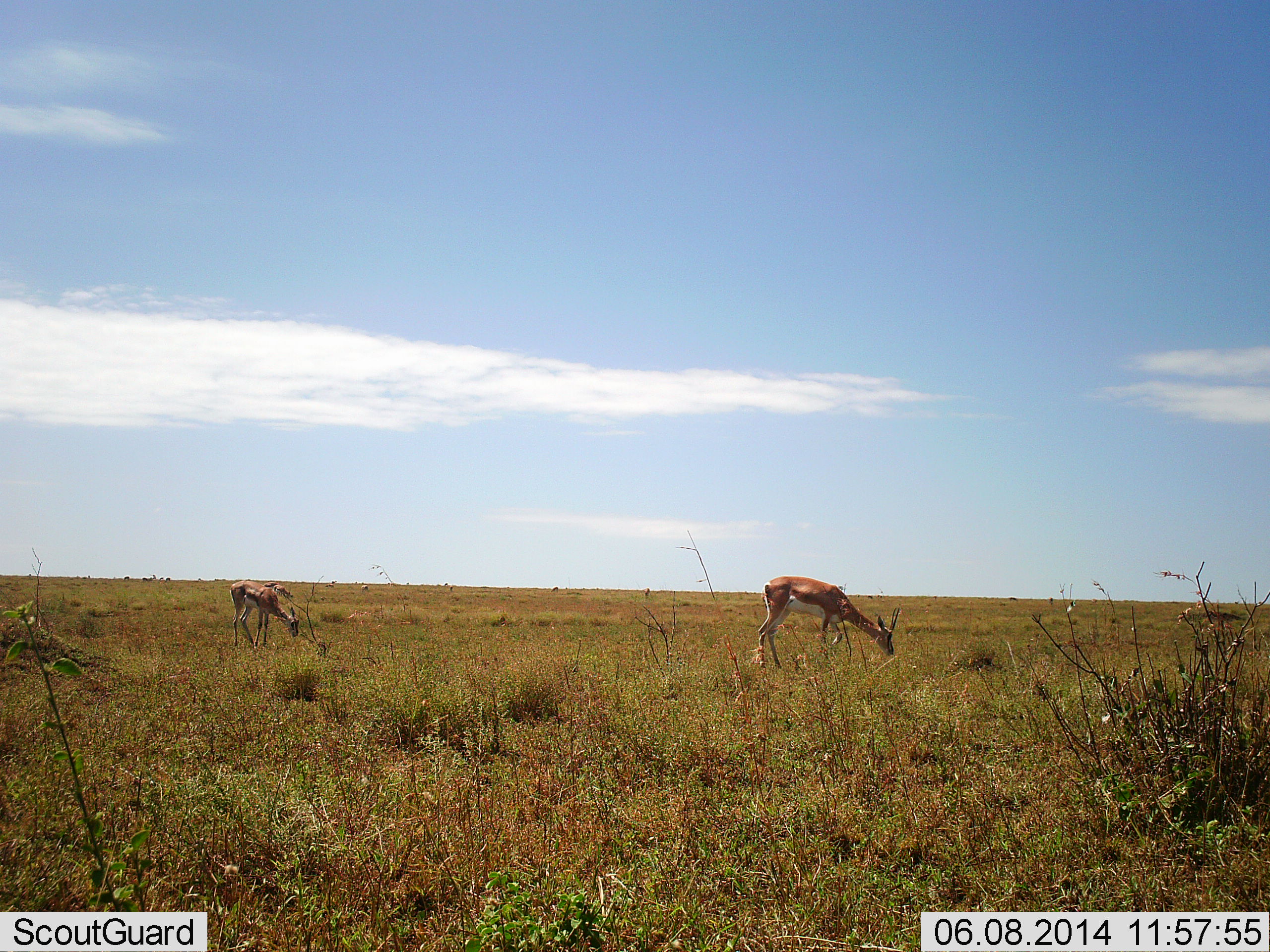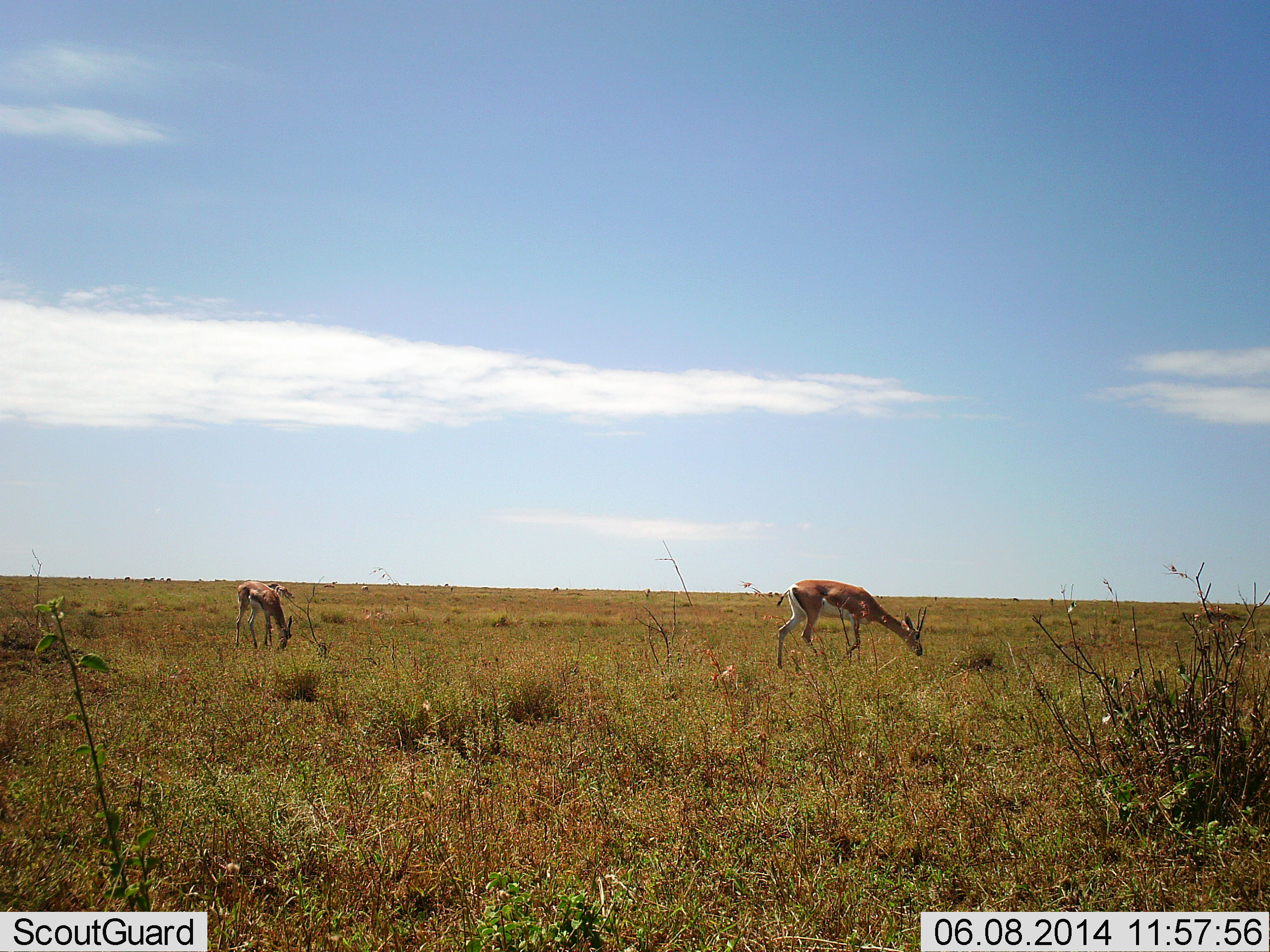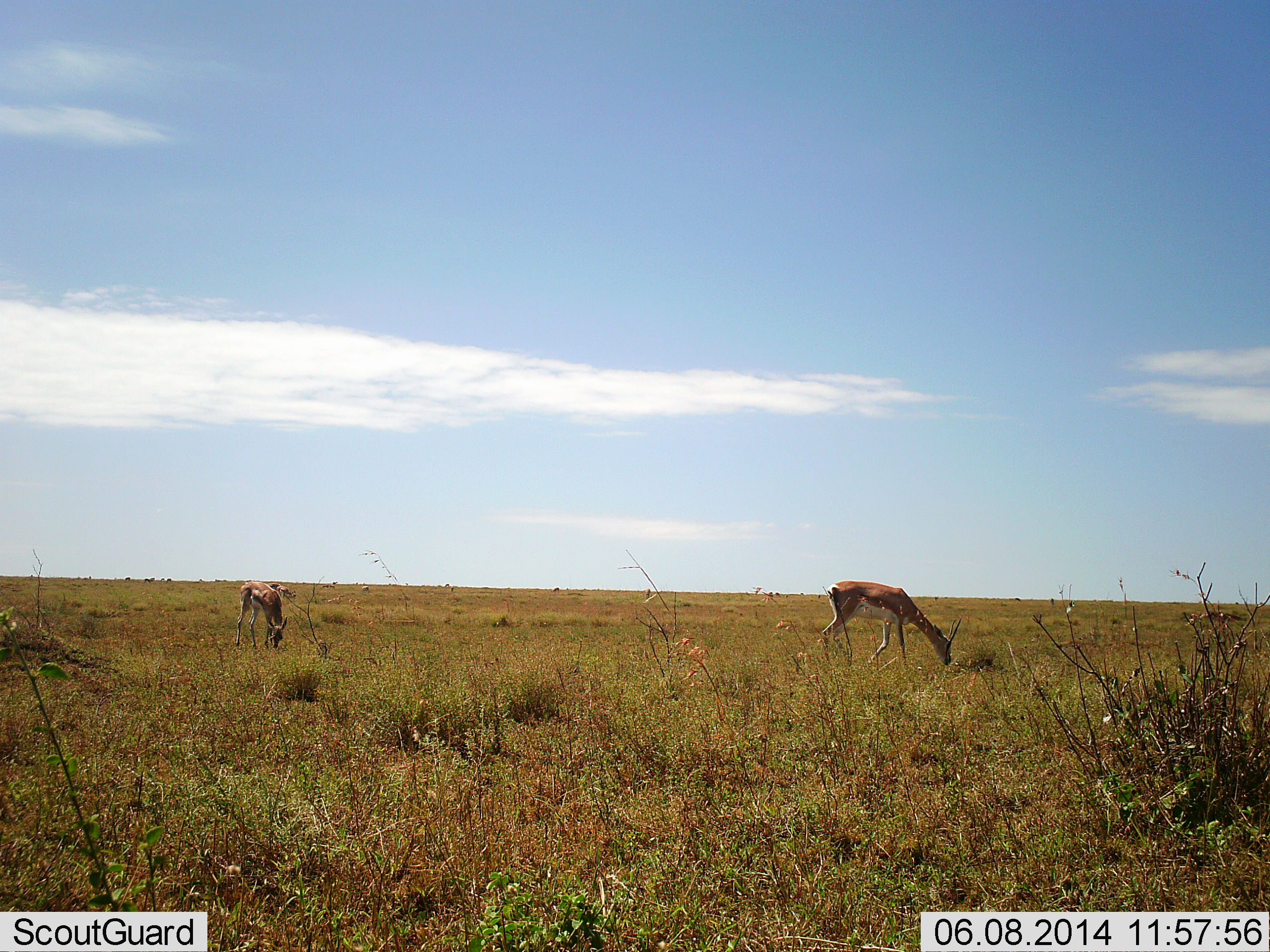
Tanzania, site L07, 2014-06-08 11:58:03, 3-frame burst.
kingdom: Animalia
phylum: Chordata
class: Mammalia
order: Artiodactyla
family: Bovidae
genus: Eudorcas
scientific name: Eudorcas thomsonii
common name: thomson's gazelle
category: gazellethomsons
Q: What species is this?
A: Gazellethomsons (thomson's gazelle) (Eudorcas thomsonii).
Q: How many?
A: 2.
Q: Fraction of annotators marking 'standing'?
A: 9%.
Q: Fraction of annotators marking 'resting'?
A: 0%.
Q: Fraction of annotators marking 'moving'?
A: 18%.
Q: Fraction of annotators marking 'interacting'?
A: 0%.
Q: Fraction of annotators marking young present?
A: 0%.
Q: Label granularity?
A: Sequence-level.